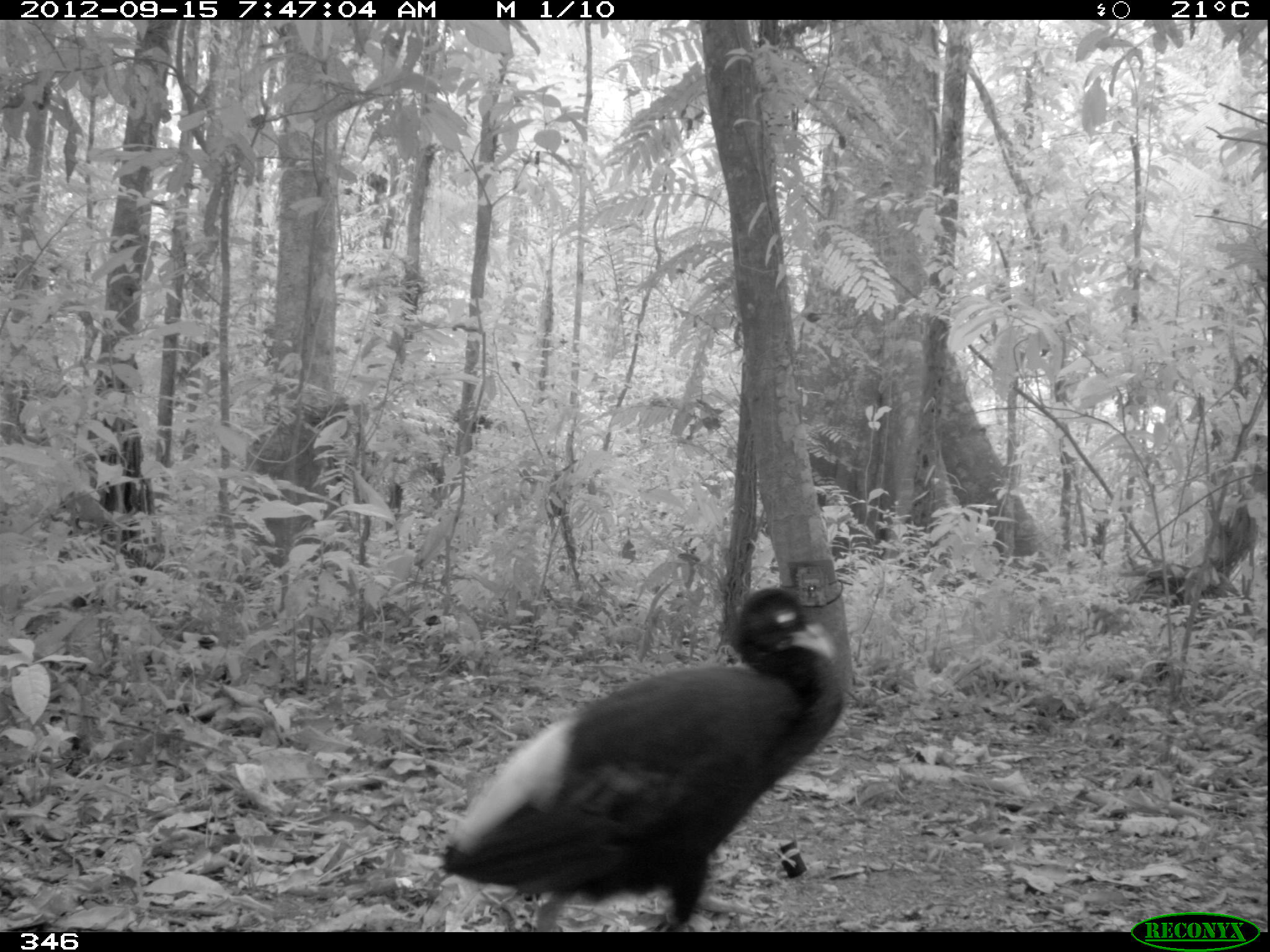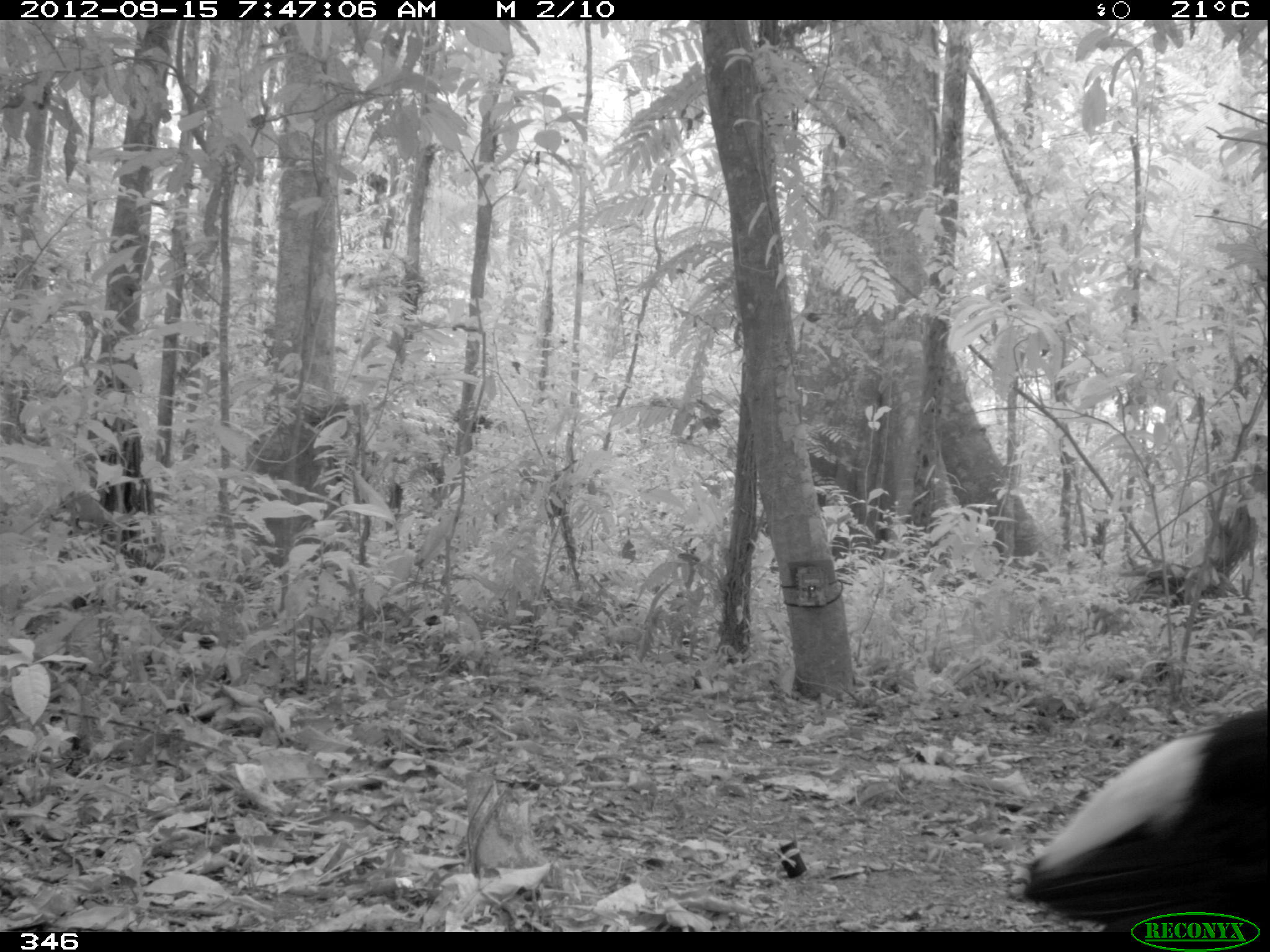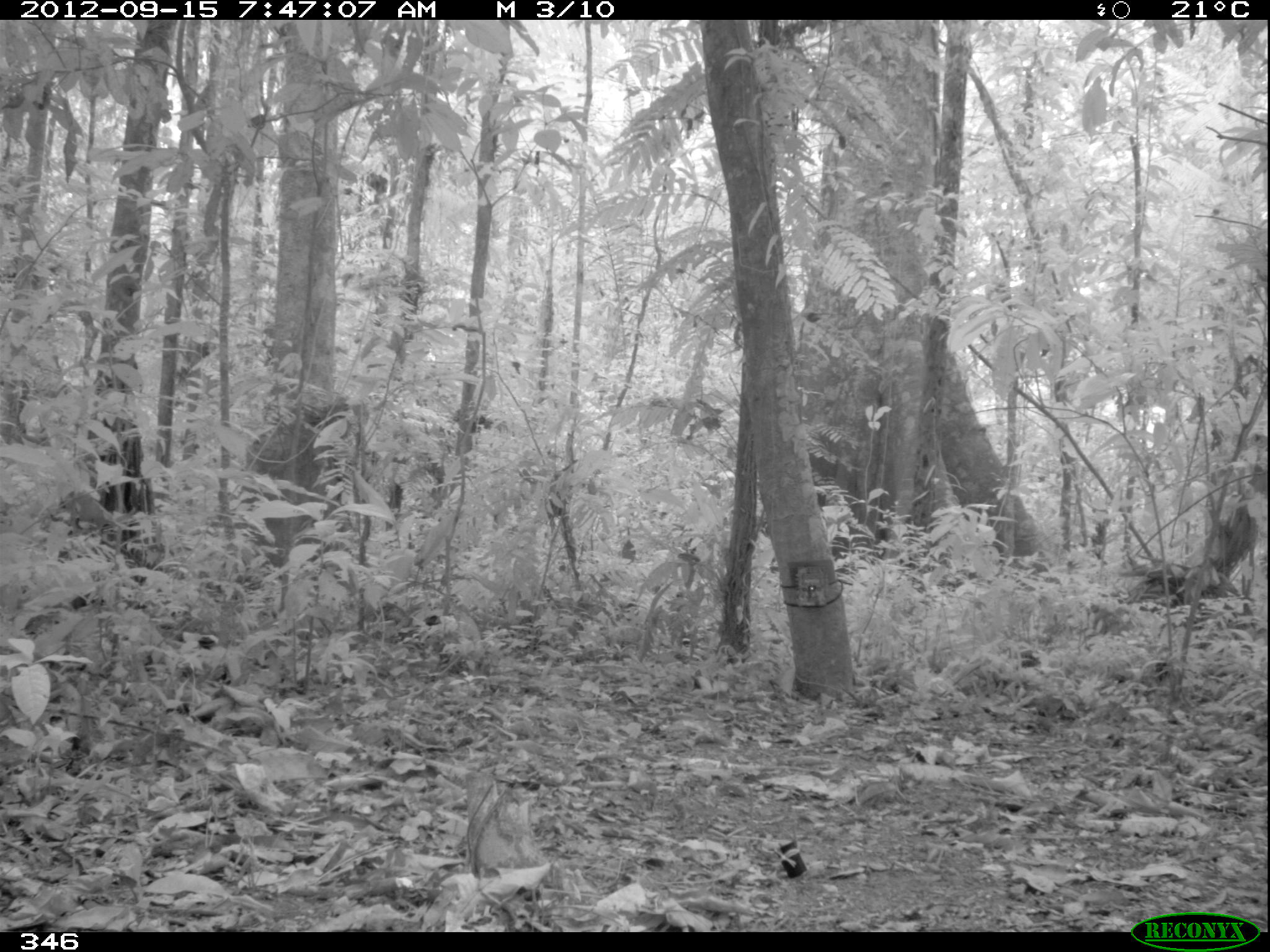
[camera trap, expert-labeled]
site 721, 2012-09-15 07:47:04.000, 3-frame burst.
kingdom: Animalia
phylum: Chordata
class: Aves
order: Gruiformes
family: Psophiidae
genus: Psophia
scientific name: Psophia leucoptera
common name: pale-winged trumpeter